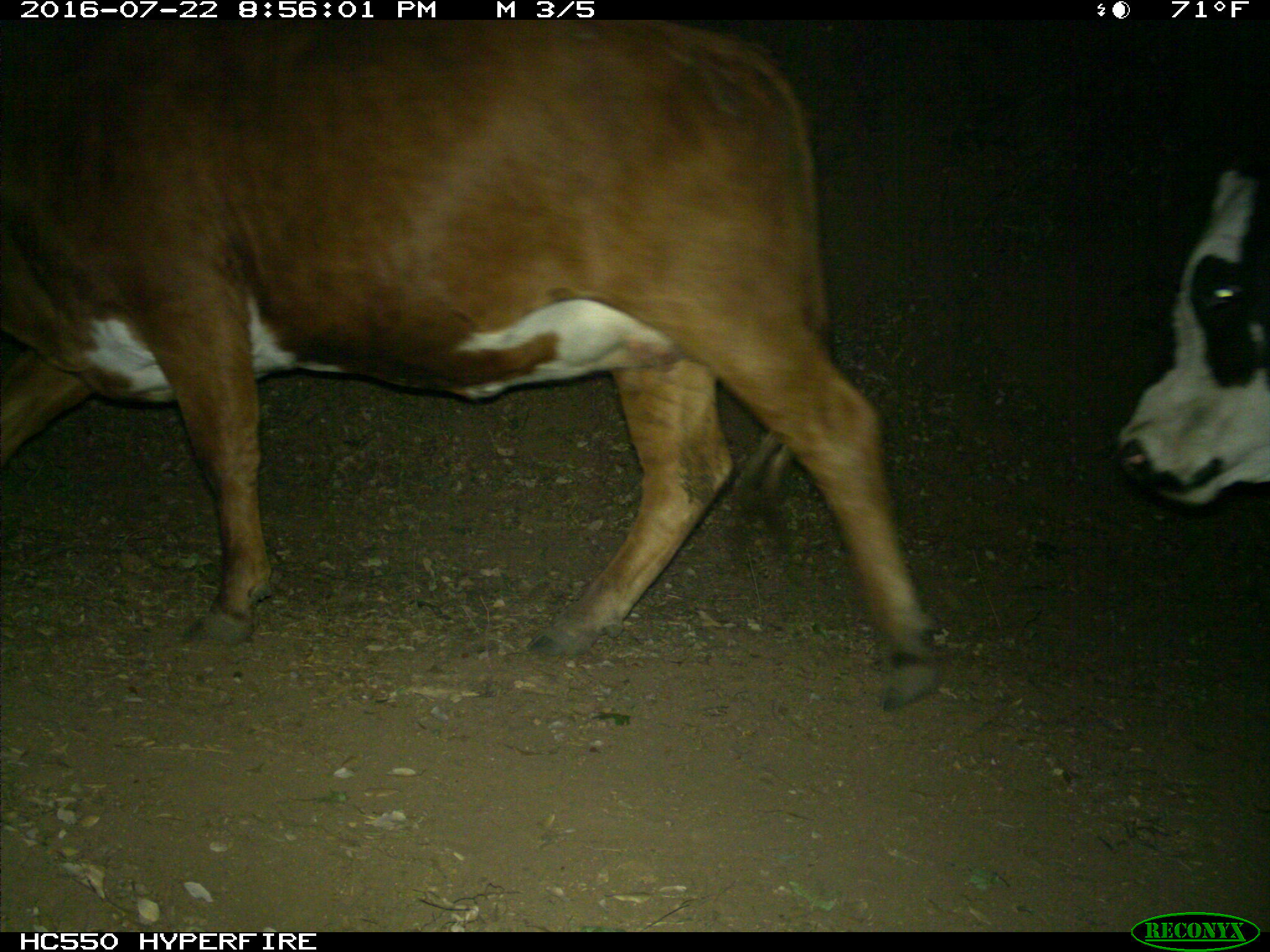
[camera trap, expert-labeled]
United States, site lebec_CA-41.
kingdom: Animalia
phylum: Chordata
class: Mammalia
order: Artiodactyla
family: Bovidae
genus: Bos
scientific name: Bos taurus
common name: domestic cow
Bos taurus (domestic cow).